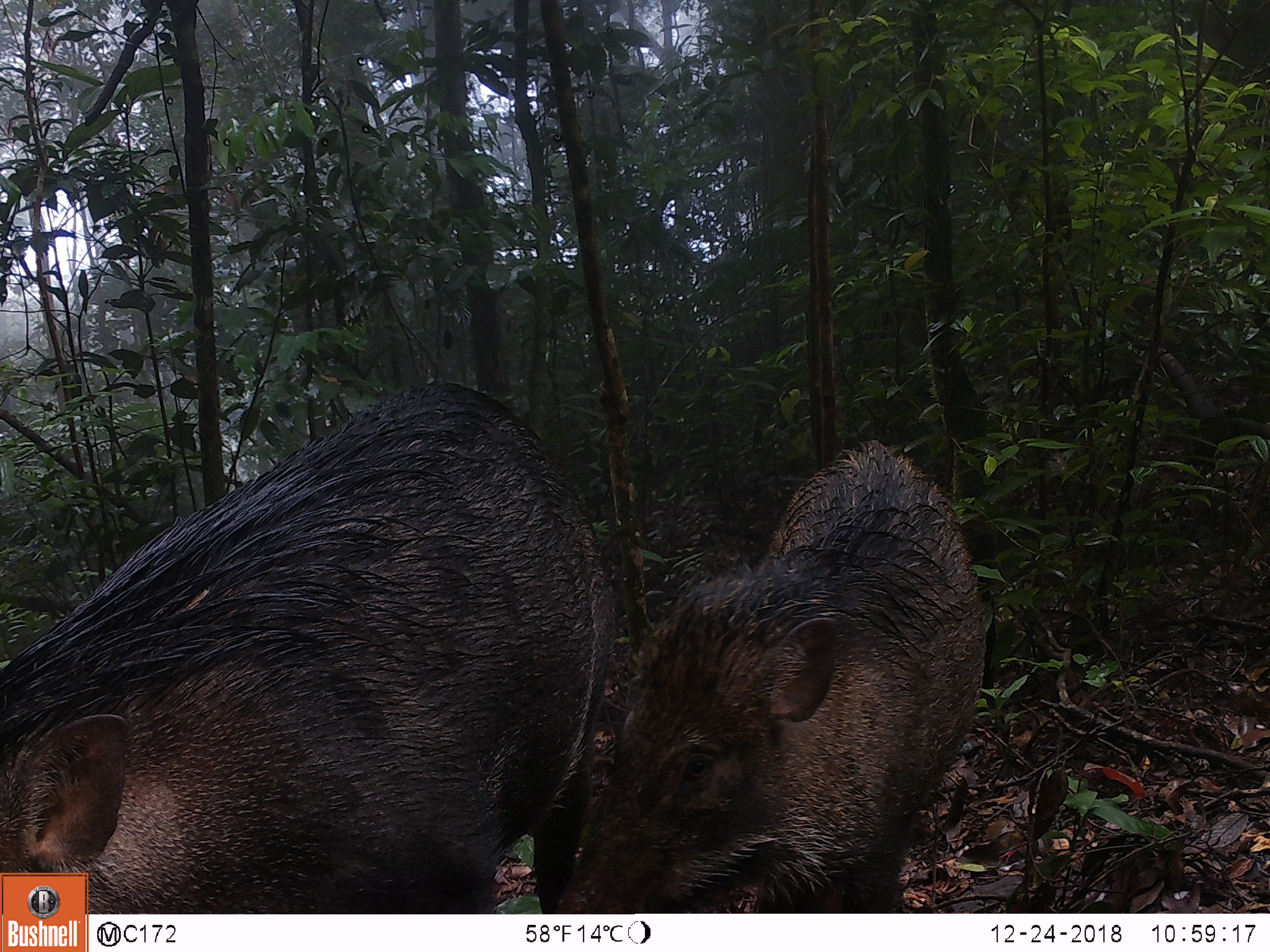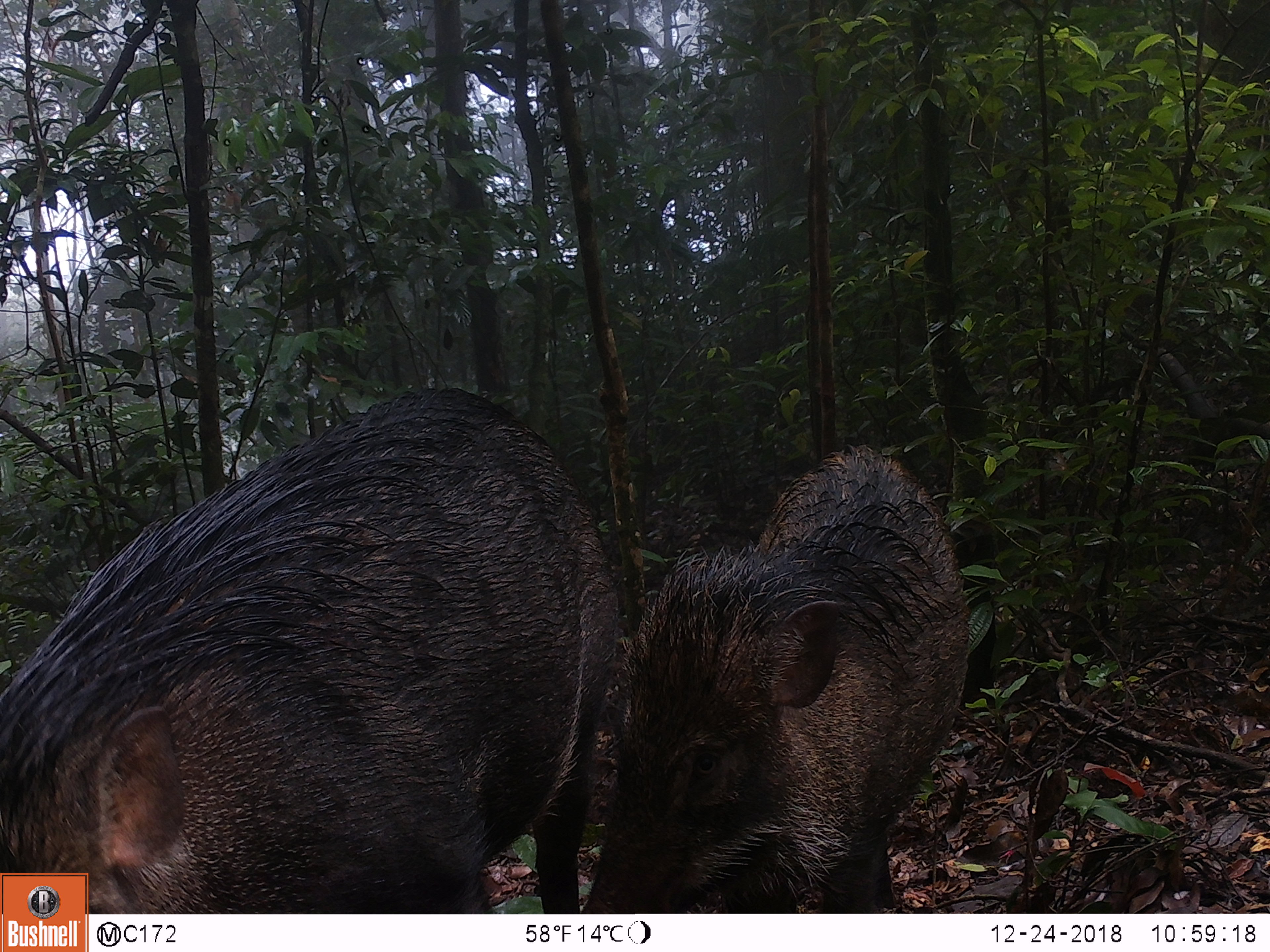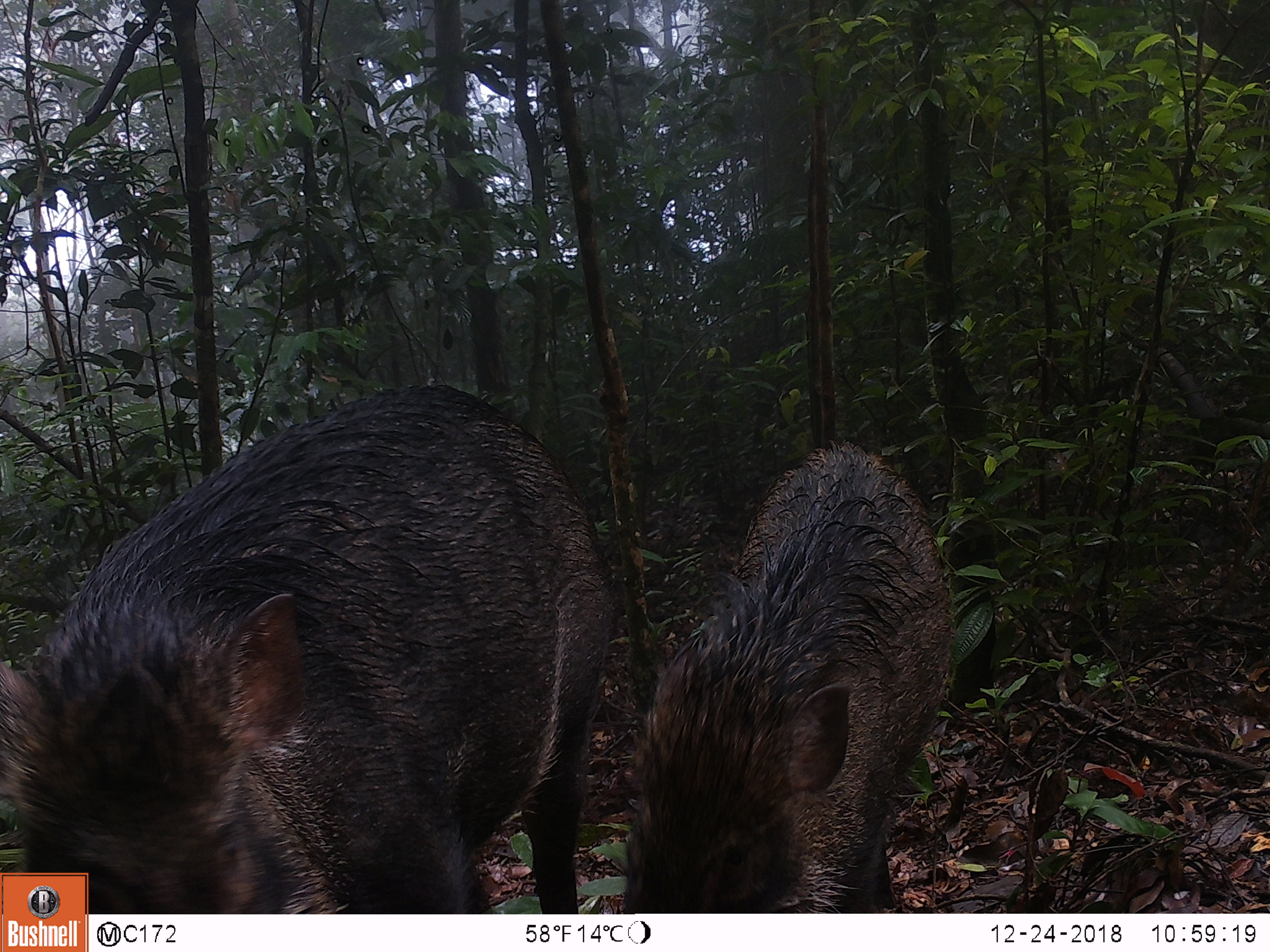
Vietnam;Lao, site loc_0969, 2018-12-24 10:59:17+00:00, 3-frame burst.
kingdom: Animalia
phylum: Chordata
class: Mammalia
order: Artiodactyla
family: Suidae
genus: Sus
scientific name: Sus scrofa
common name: eurasian wild pig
Eurasian wild pig (Sus scrofa). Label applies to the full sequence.